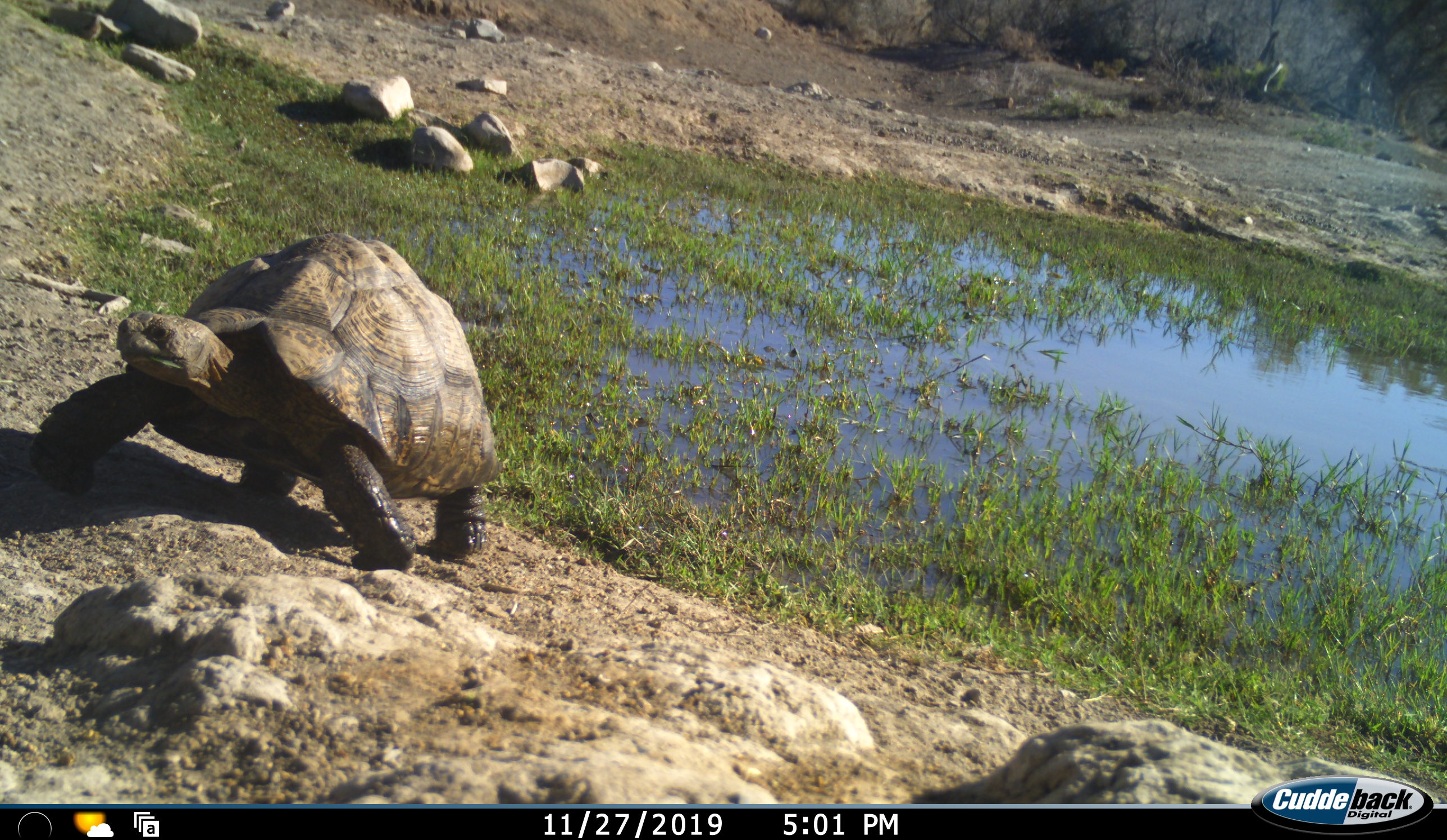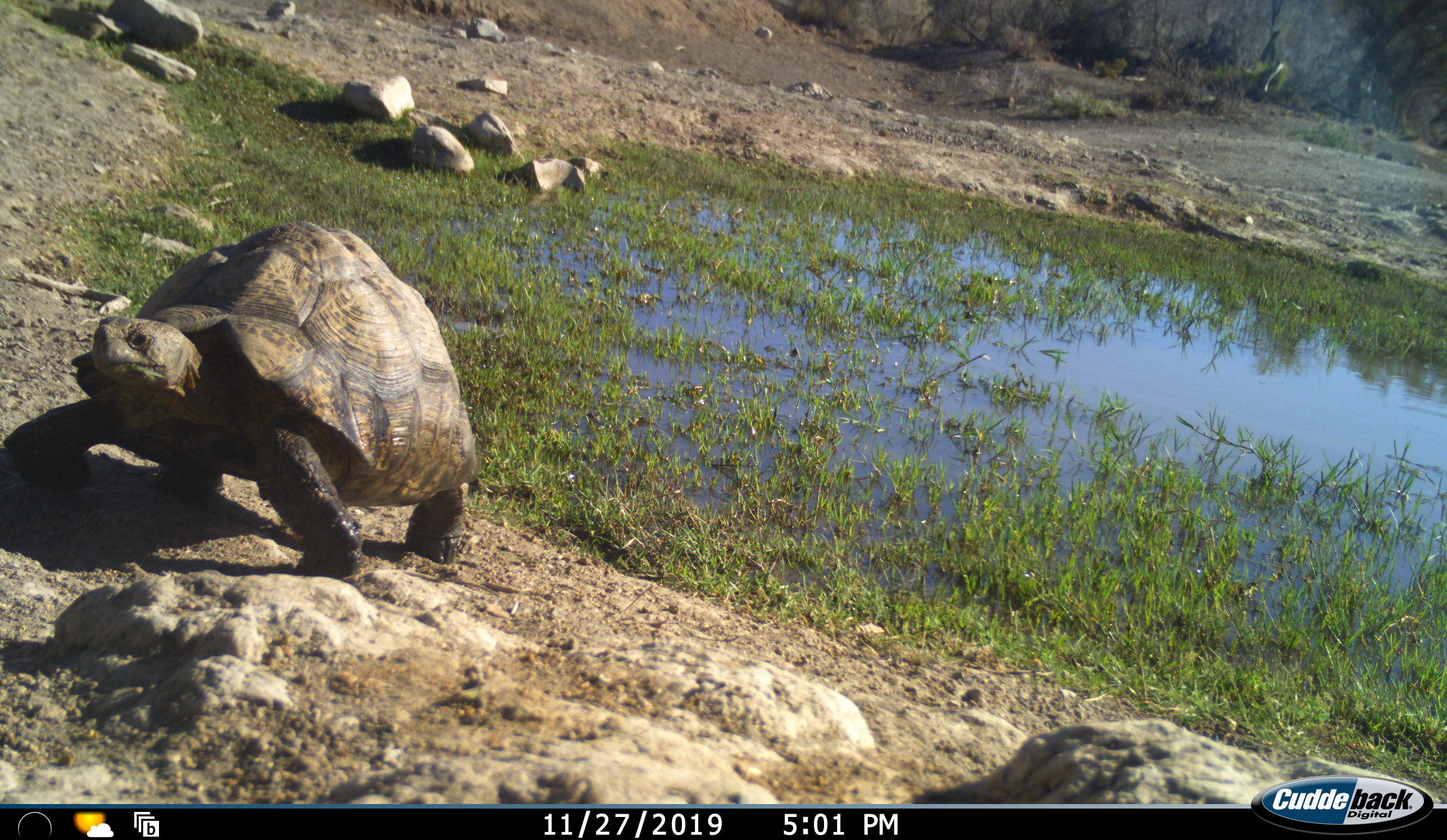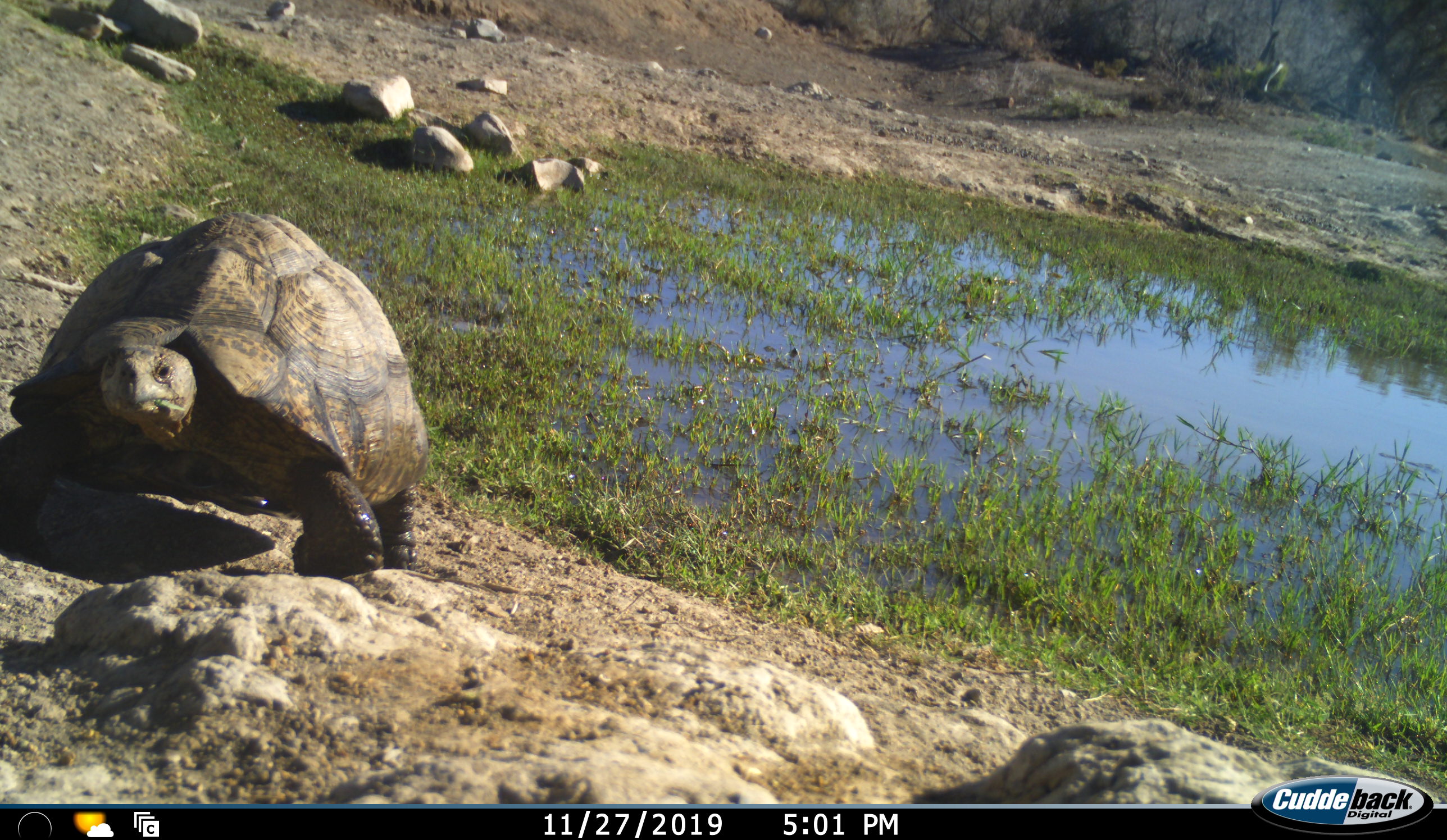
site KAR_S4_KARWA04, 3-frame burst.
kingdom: Animalia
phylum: Chordata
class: Reptilia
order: Testudines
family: Testudinidae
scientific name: Testudinidae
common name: tortoise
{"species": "tortoise (Testudinidae)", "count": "1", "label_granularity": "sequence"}